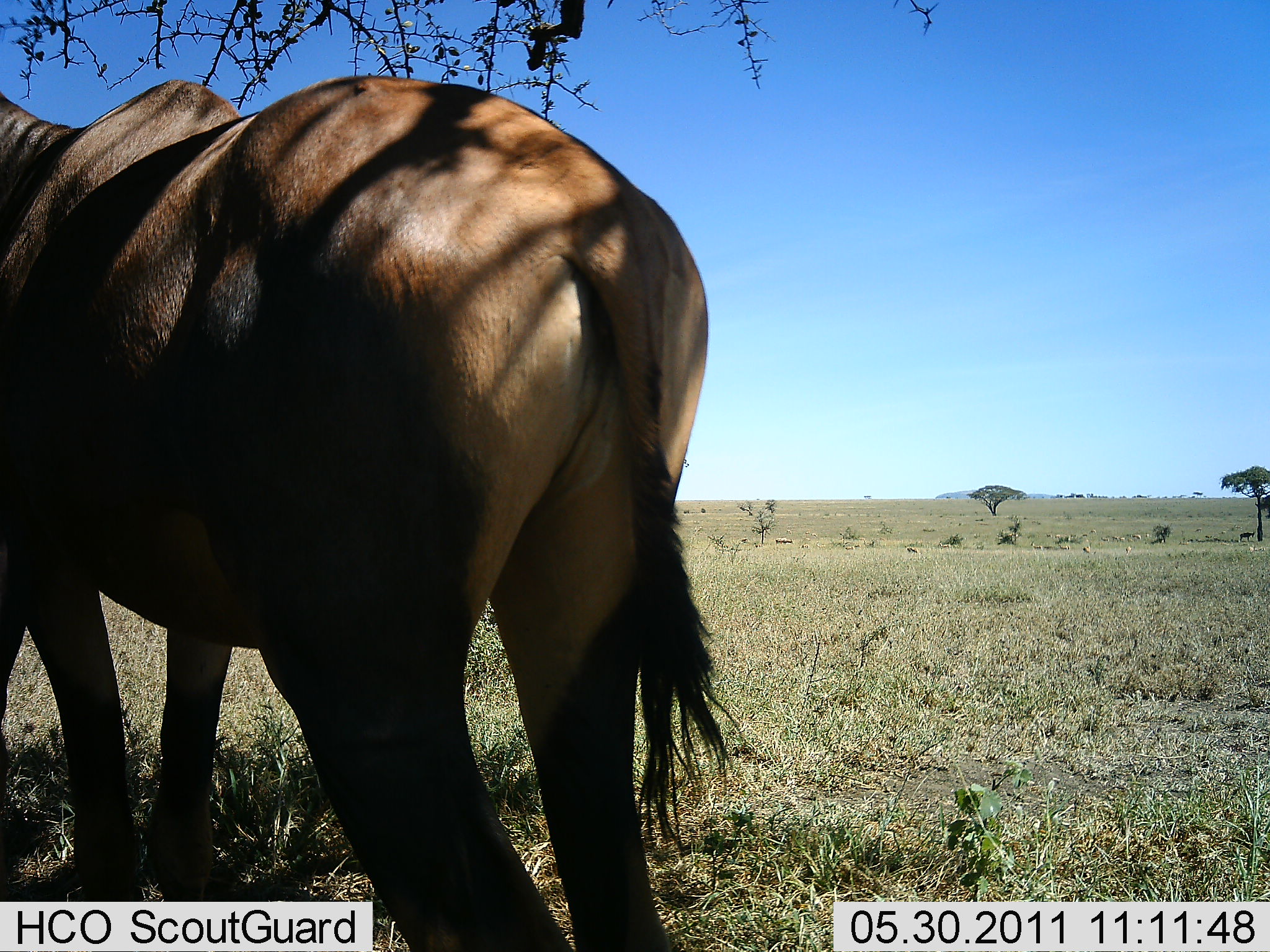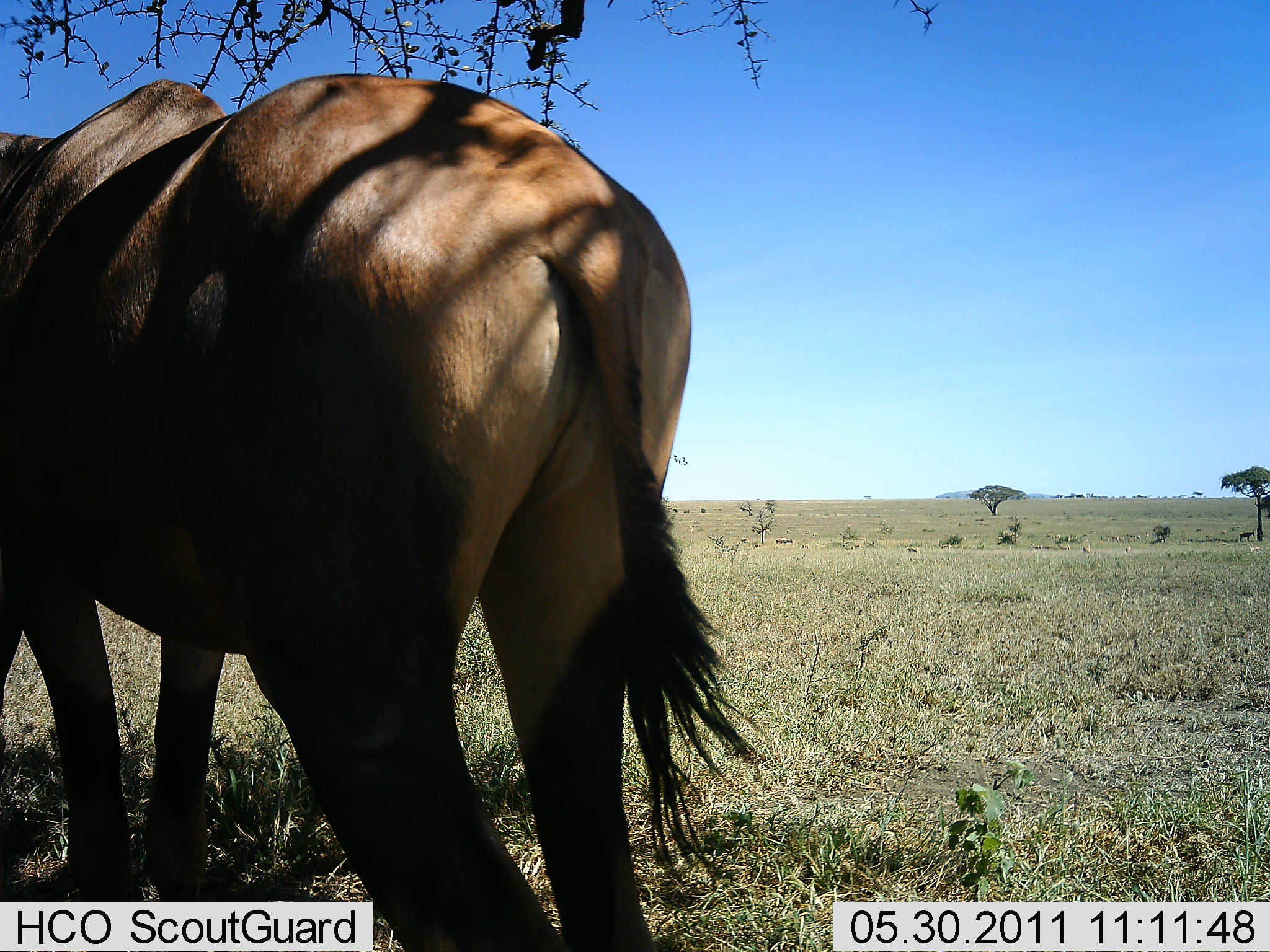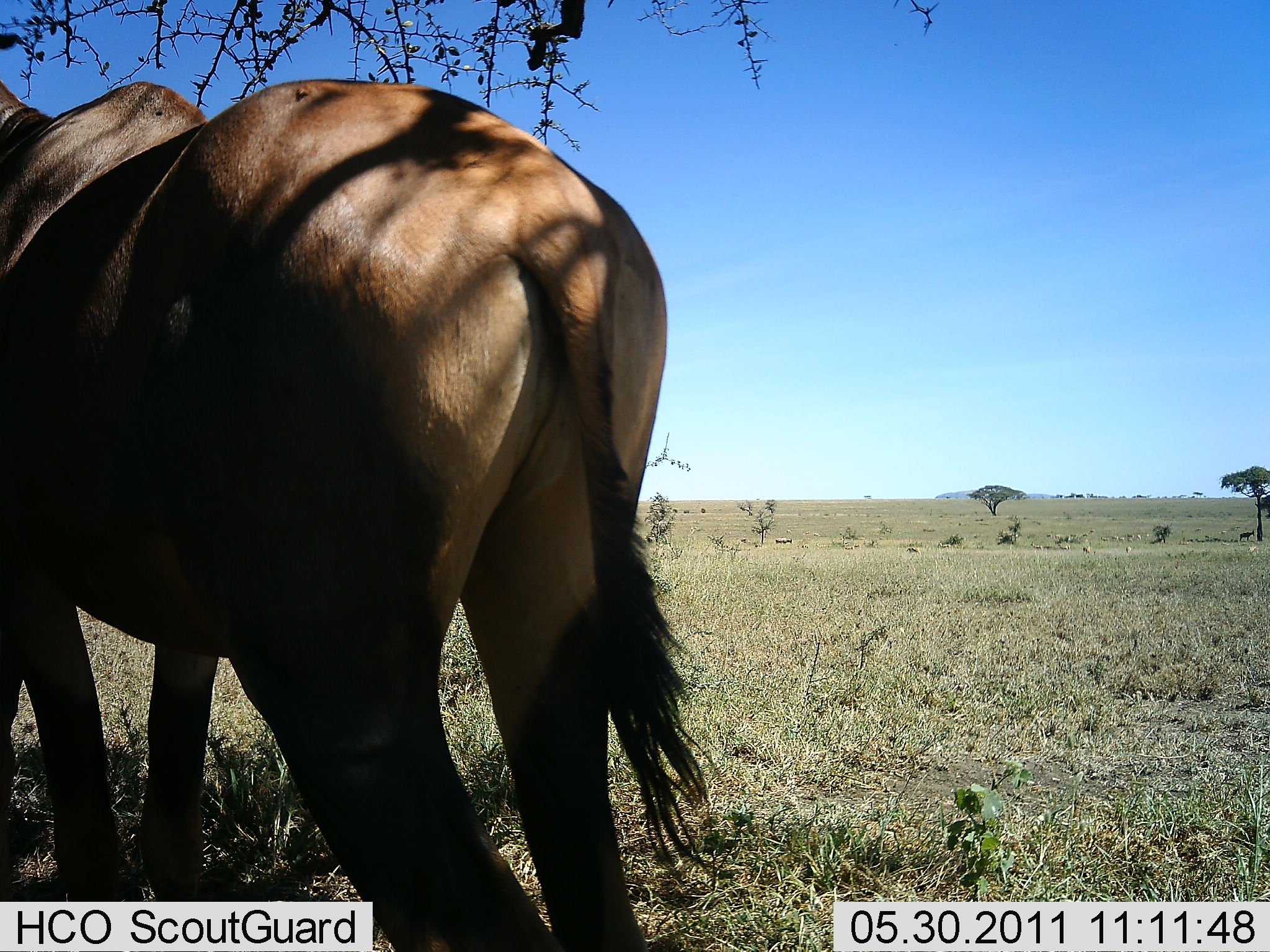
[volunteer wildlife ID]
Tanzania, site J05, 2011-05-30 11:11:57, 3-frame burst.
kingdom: Animalia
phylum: Chordata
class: Mammalia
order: Artiodactyla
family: Bovidae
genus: Damaliscus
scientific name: Damaliscus lunatus jimela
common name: topi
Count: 1.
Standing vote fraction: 100%.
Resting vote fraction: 0%.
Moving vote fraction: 0%.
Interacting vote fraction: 0%.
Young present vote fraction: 0%.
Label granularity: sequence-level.